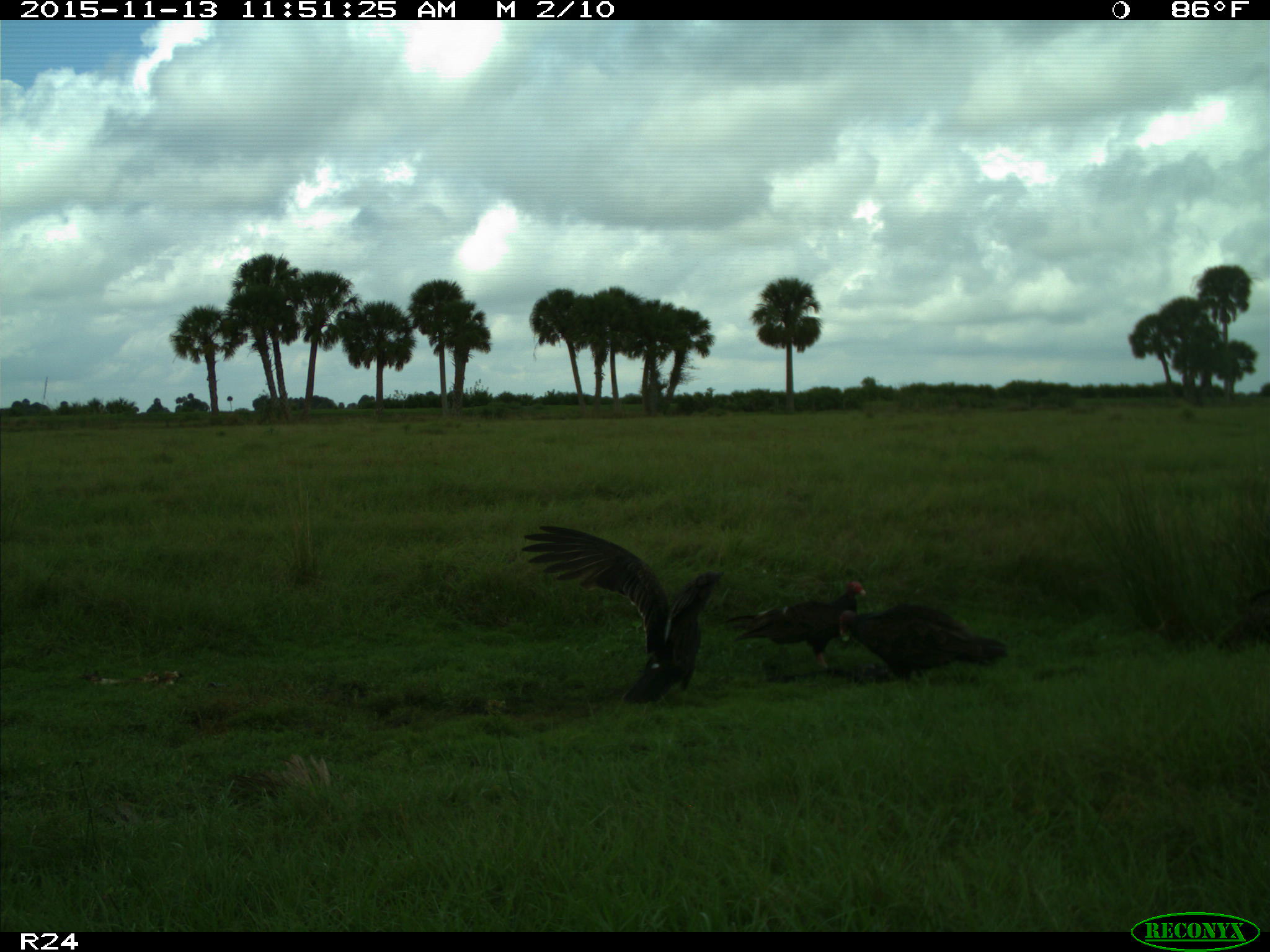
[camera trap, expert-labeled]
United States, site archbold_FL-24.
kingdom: Animalia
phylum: Chordata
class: Aves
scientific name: Aves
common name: birds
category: unidentified bird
Unidentified bird (birds) (Aves).